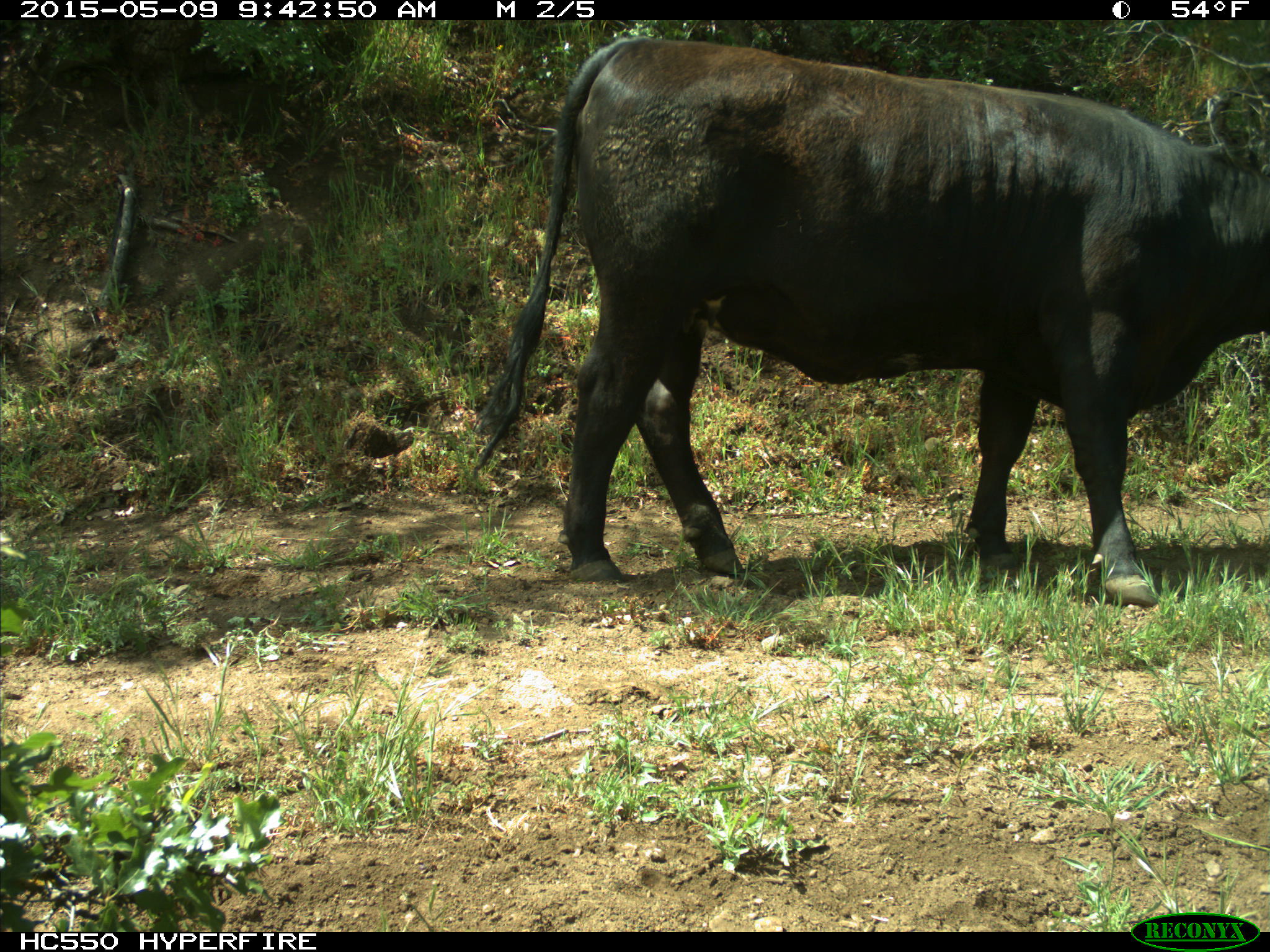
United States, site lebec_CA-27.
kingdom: Animalia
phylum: Chordata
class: Mammalia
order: Artiodactyla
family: Bovidae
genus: Bos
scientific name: Bos taurus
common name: domestic cow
Bos taurus (domestic cow).